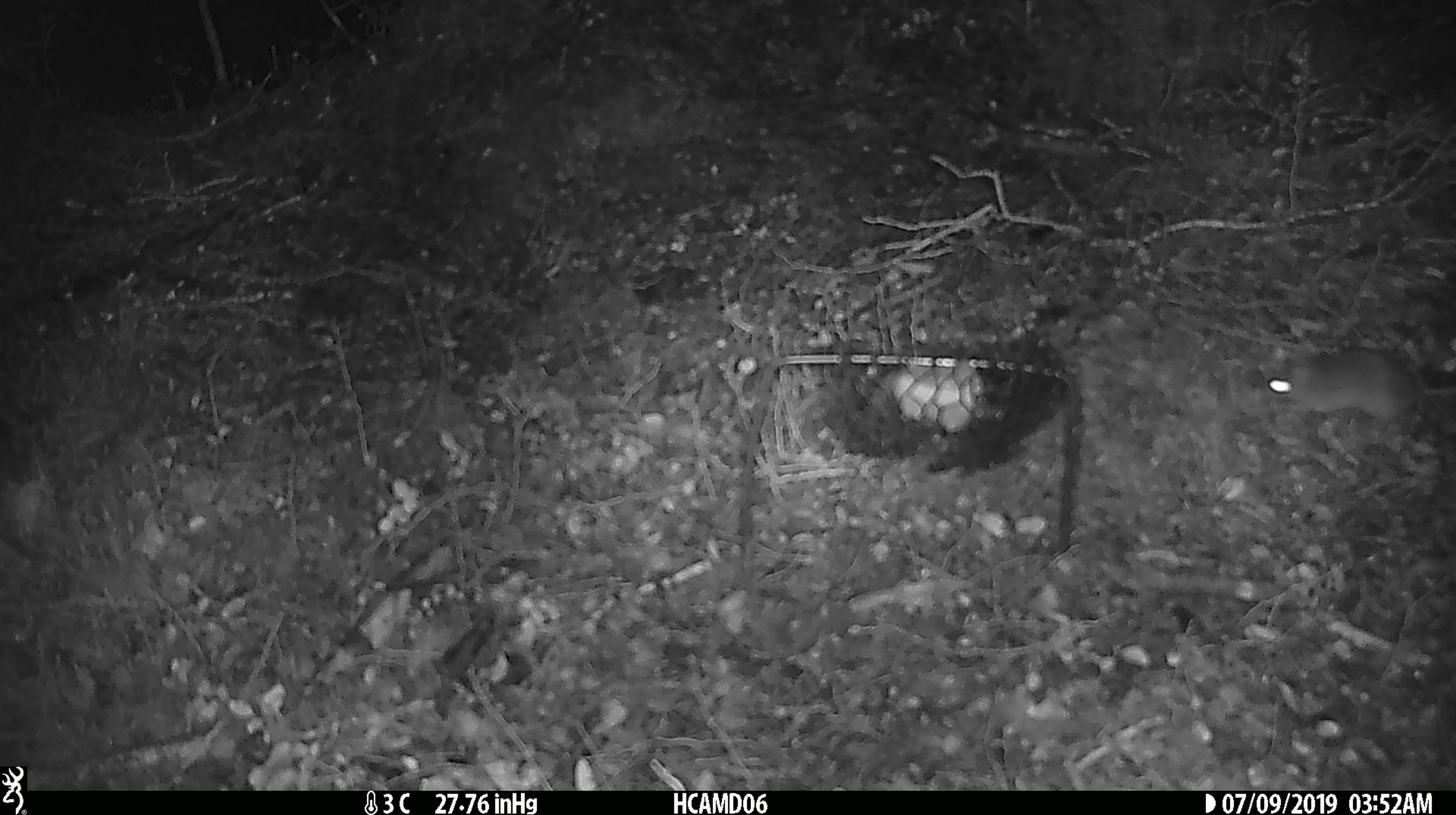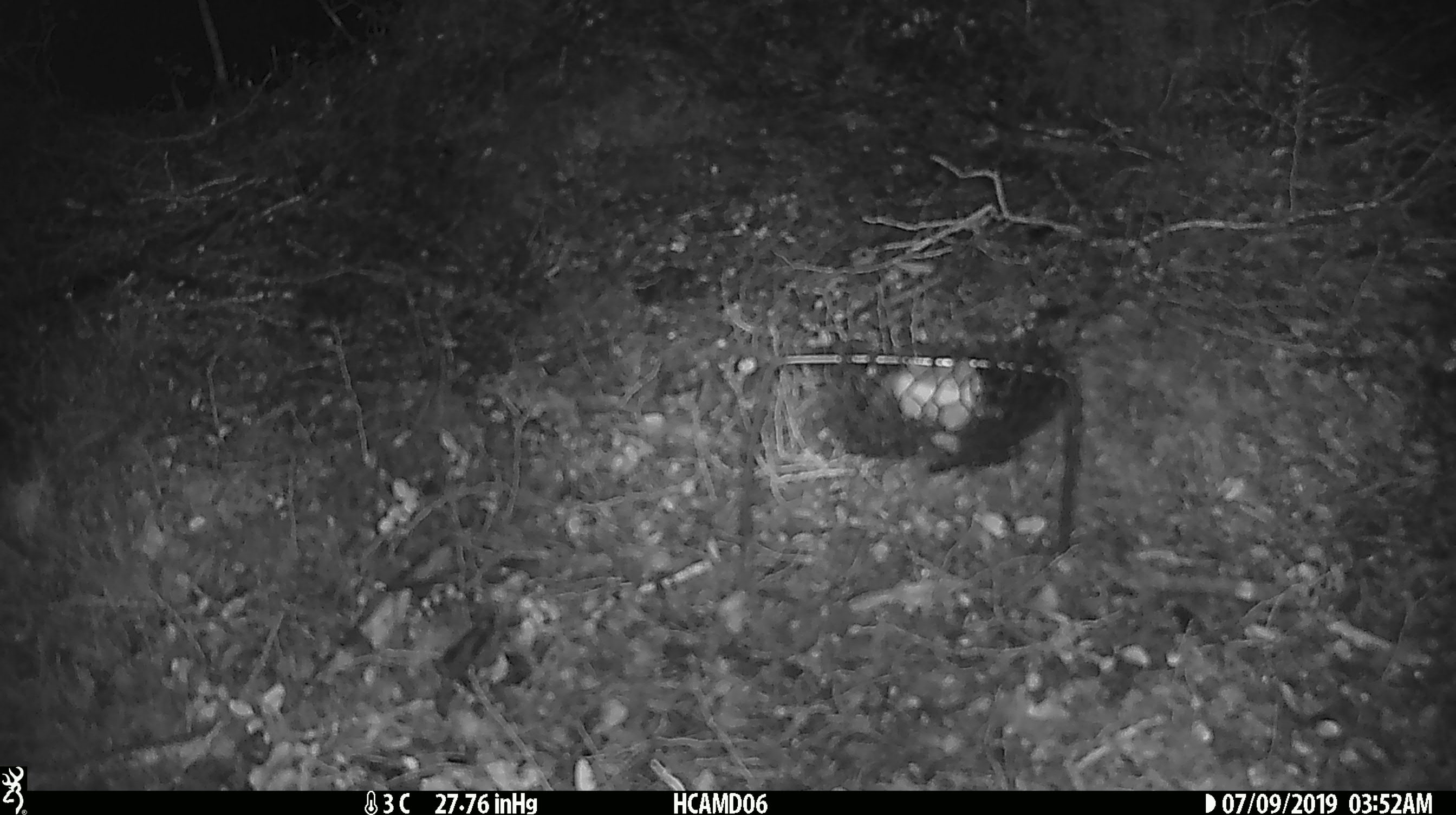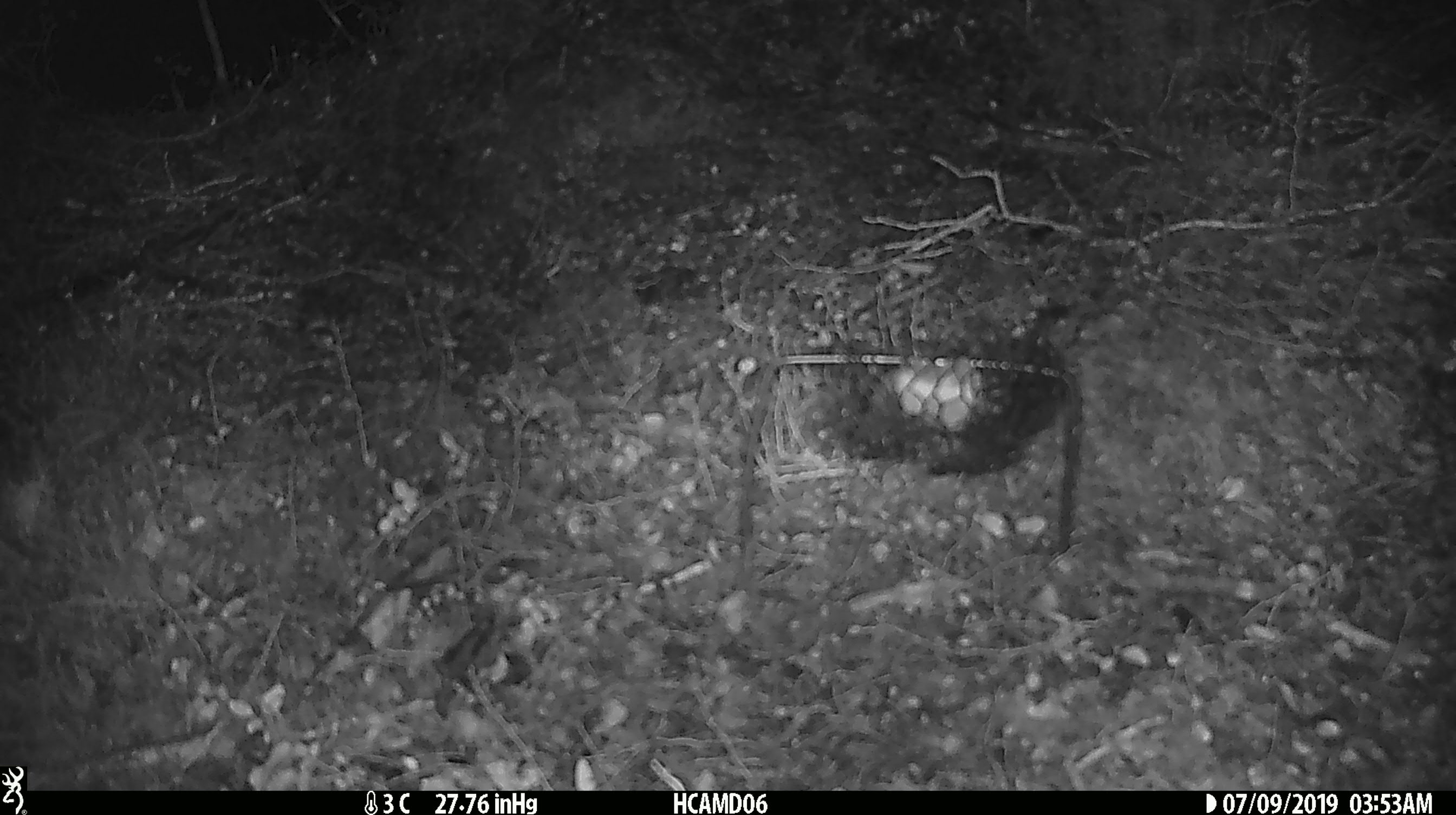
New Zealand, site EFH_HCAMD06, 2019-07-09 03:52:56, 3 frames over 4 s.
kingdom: Animalia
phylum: Chordata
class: Mammalia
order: Rodentia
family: Muridae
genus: Mus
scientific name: Mus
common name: mouse